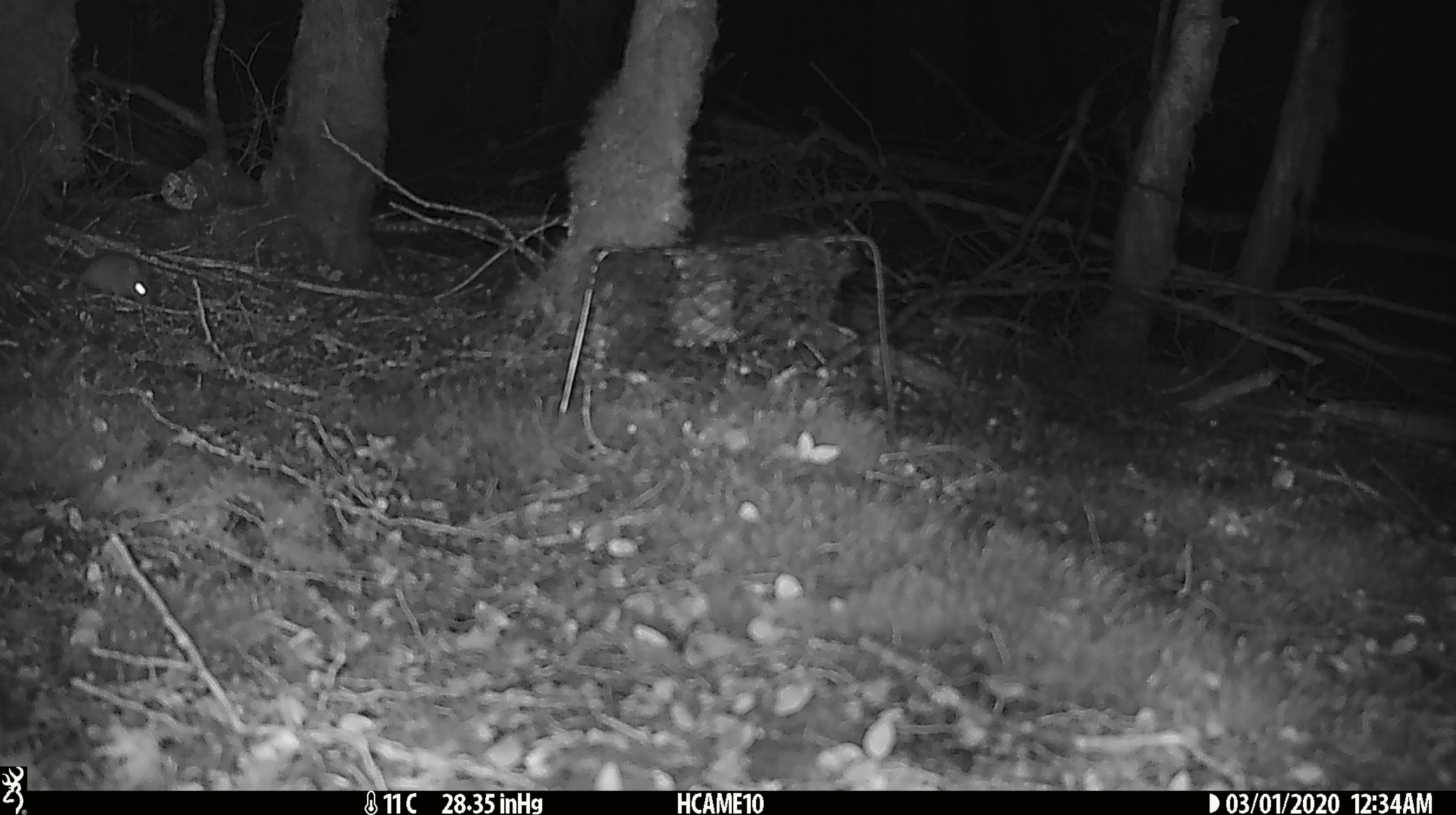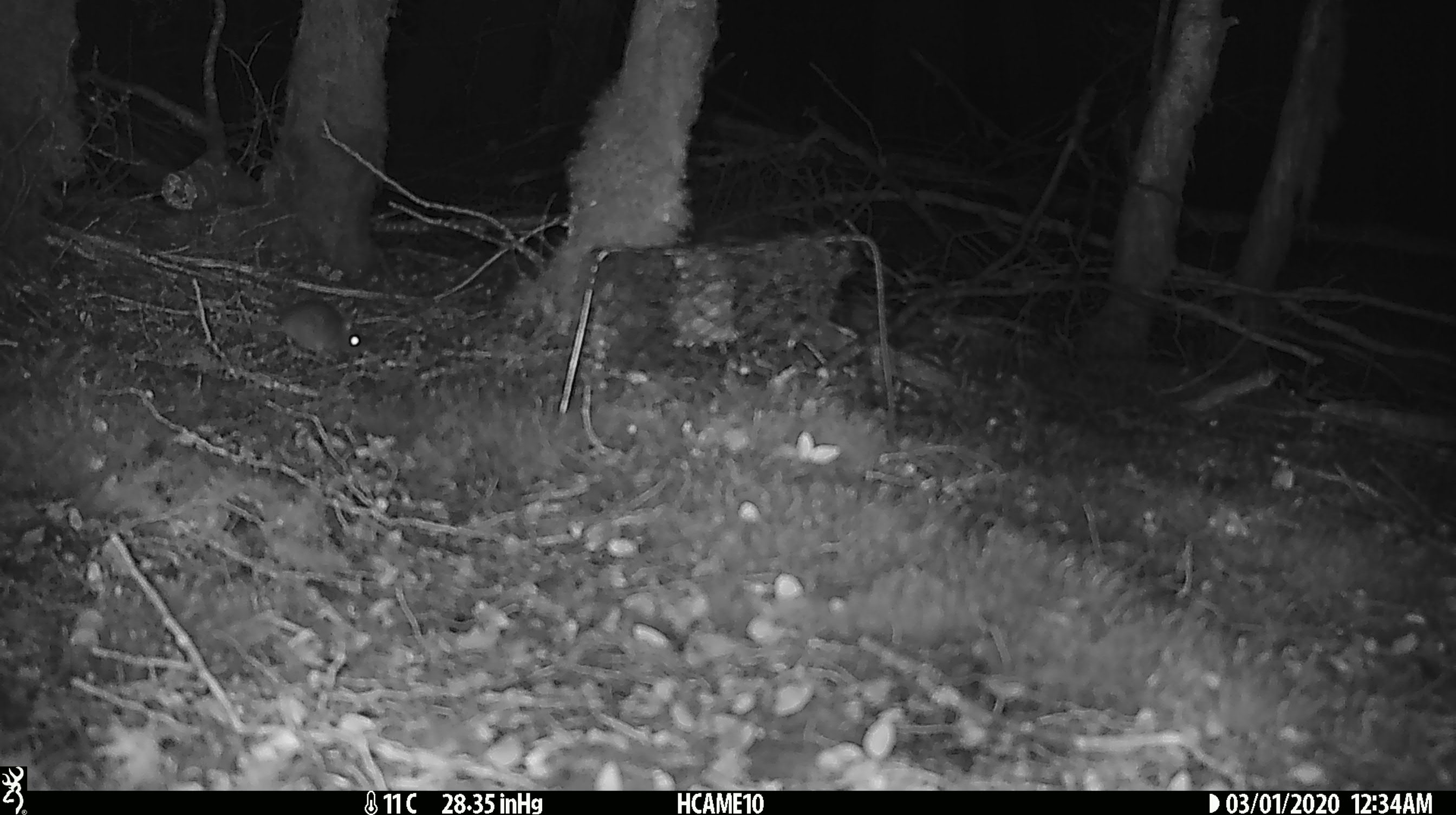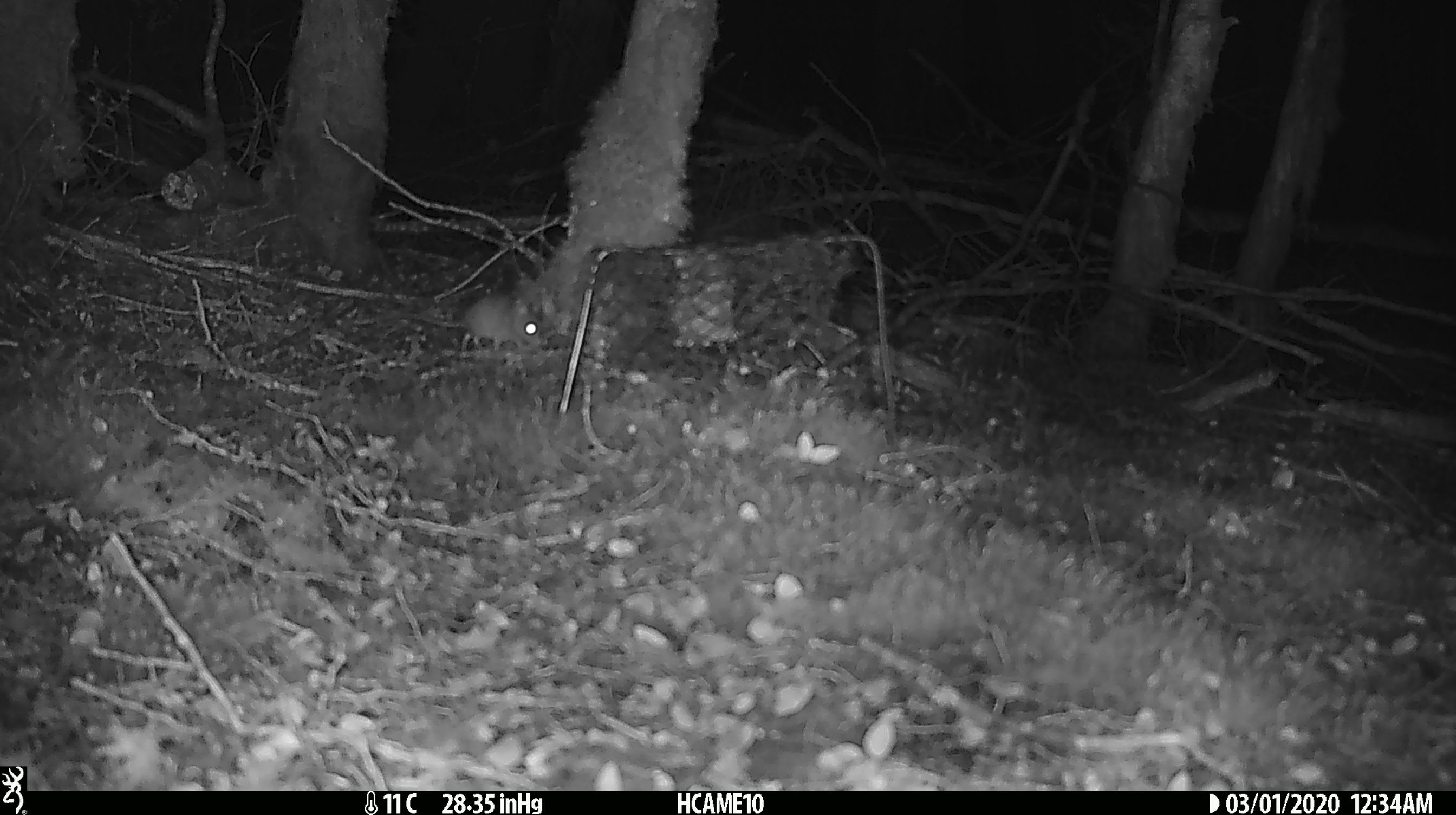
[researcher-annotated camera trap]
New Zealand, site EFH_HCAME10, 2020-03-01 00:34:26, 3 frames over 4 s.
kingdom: Animalia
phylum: Chordata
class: Mammalia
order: Rodentia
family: Muridae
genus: Mus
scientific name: Mus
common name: mouse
Mouse (Mus).